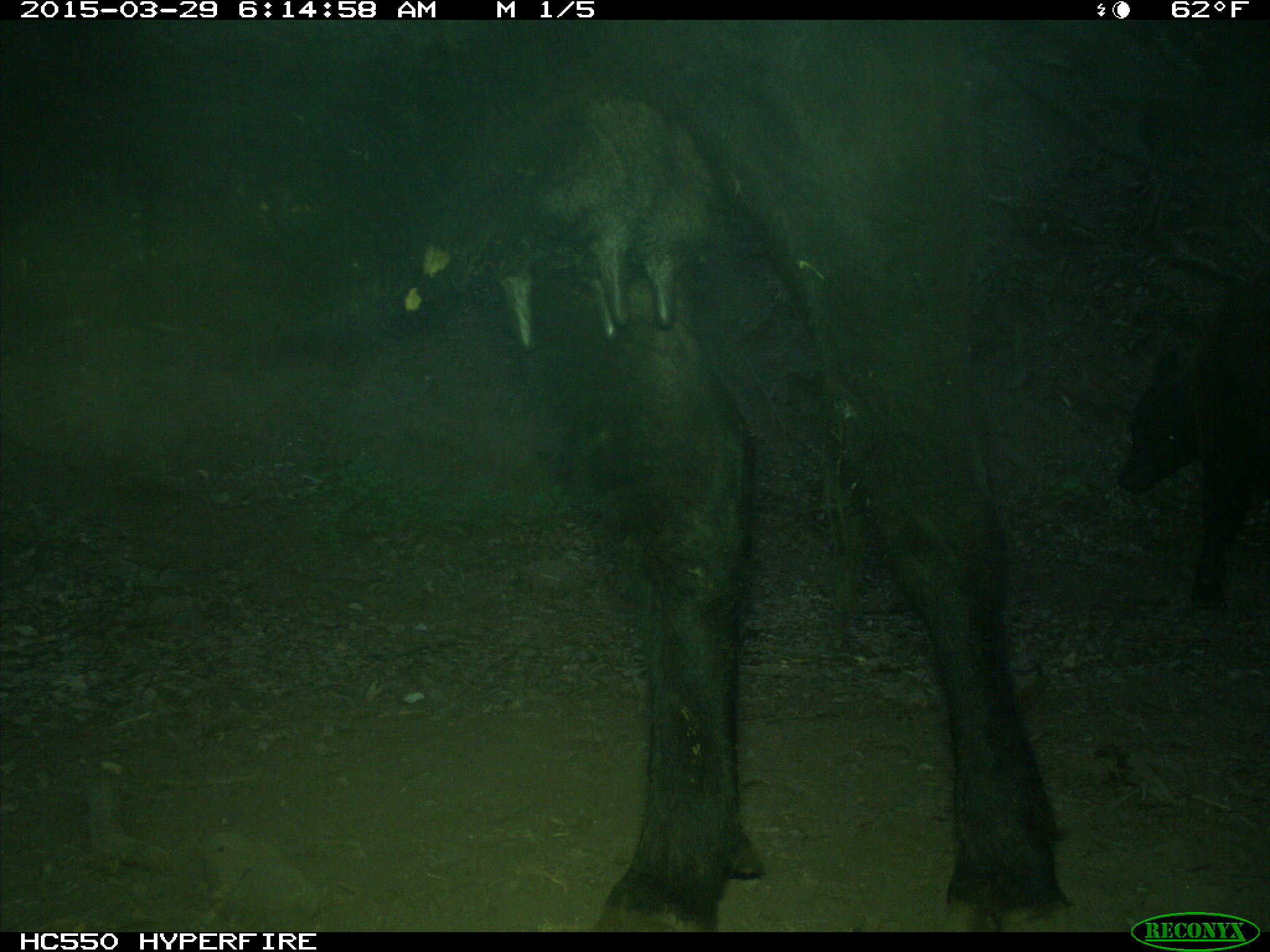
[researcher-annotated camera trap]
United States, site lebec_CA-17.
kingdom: Animalia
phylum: Chordata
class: Mammalia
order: Artiodactyla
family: Bovidae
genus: Bos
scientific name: Bos taurus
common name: domestic cow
Bos taurus (domestic cow).